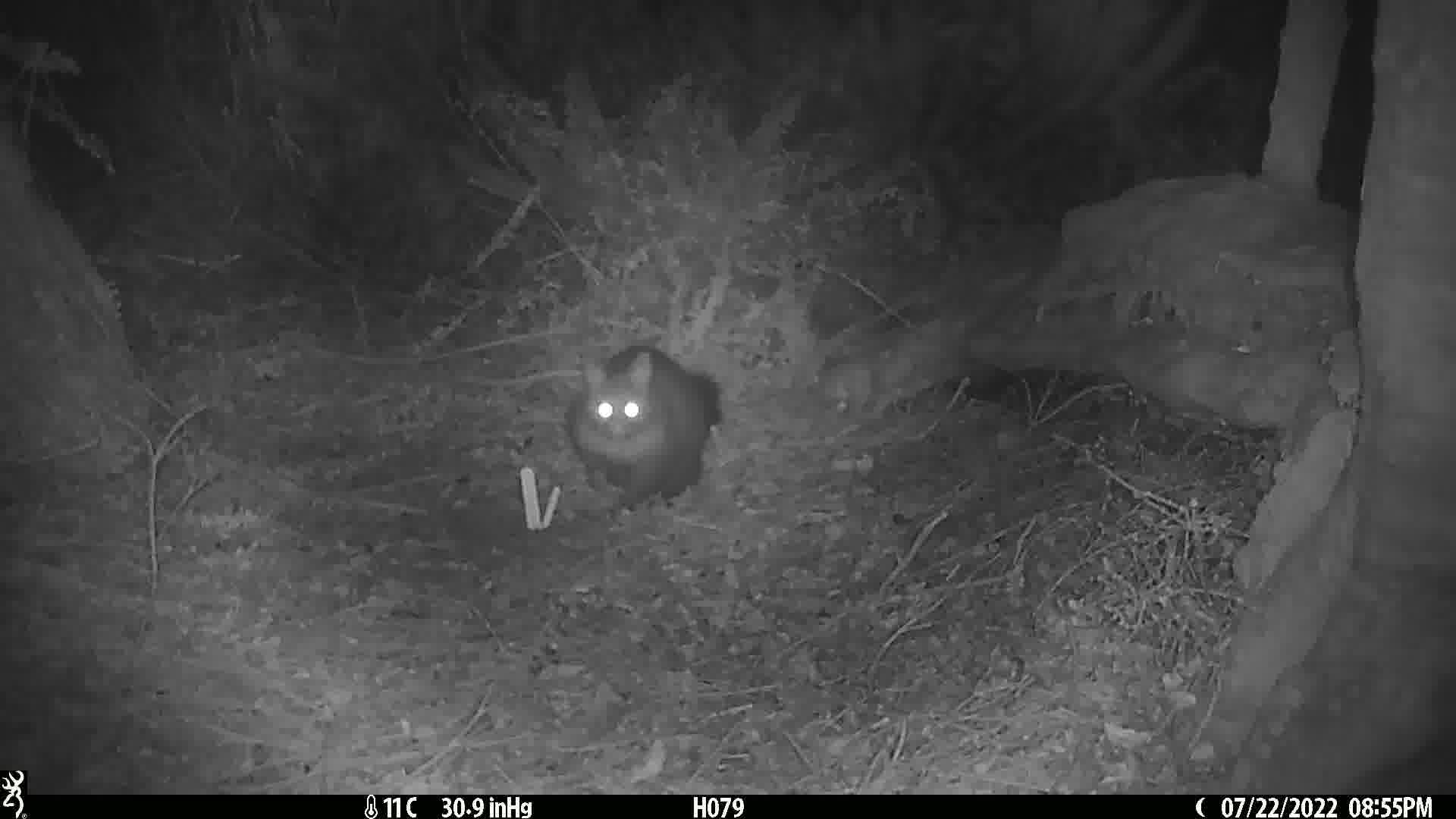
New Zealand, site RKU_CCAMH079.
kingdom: Animalia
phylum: Chordata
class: Mammalia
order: Diprotodontia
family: Phalangeridae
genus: Trichosurus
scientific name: Trichosurus vulpecula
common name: common brushtail possum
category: possum